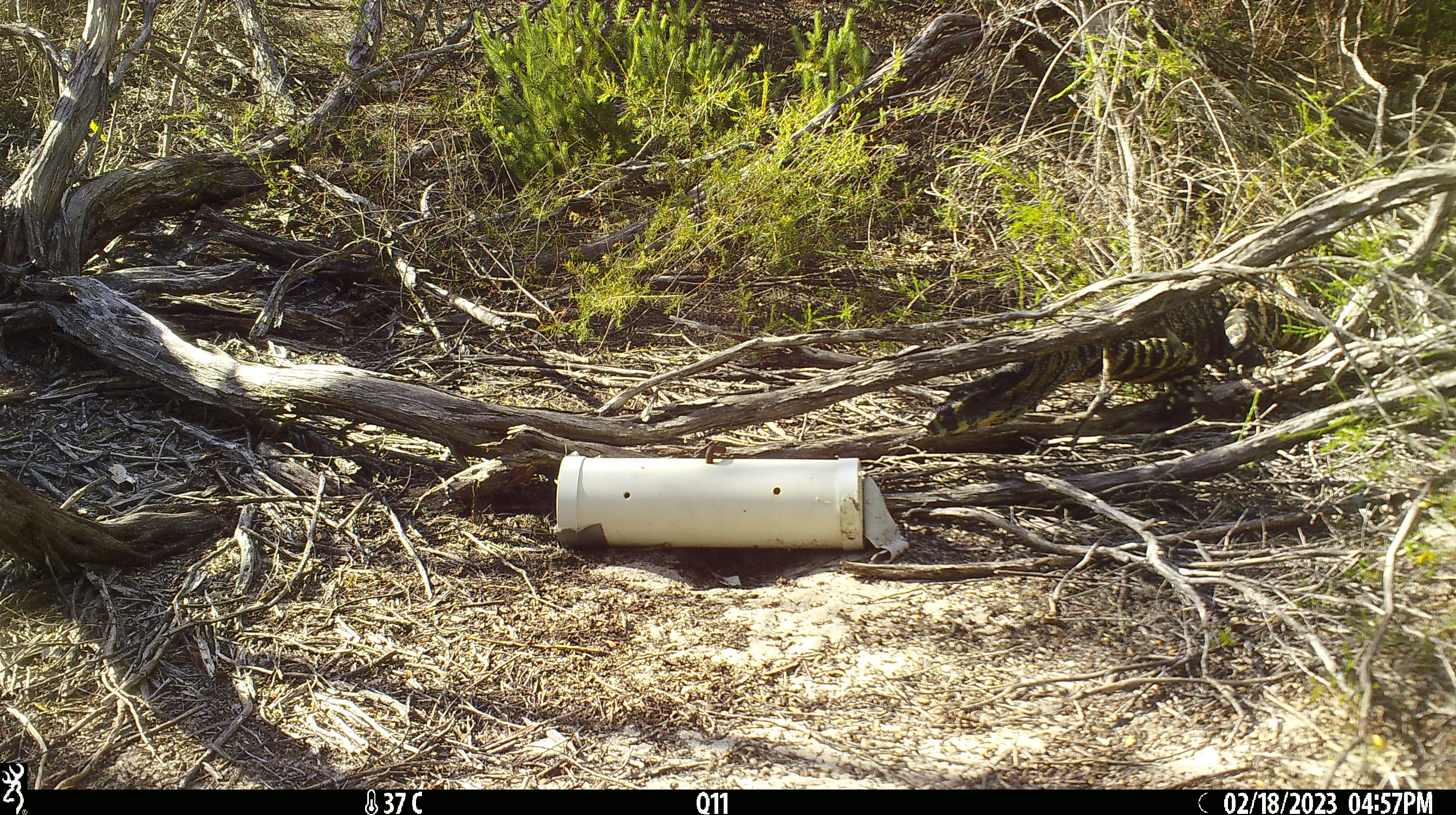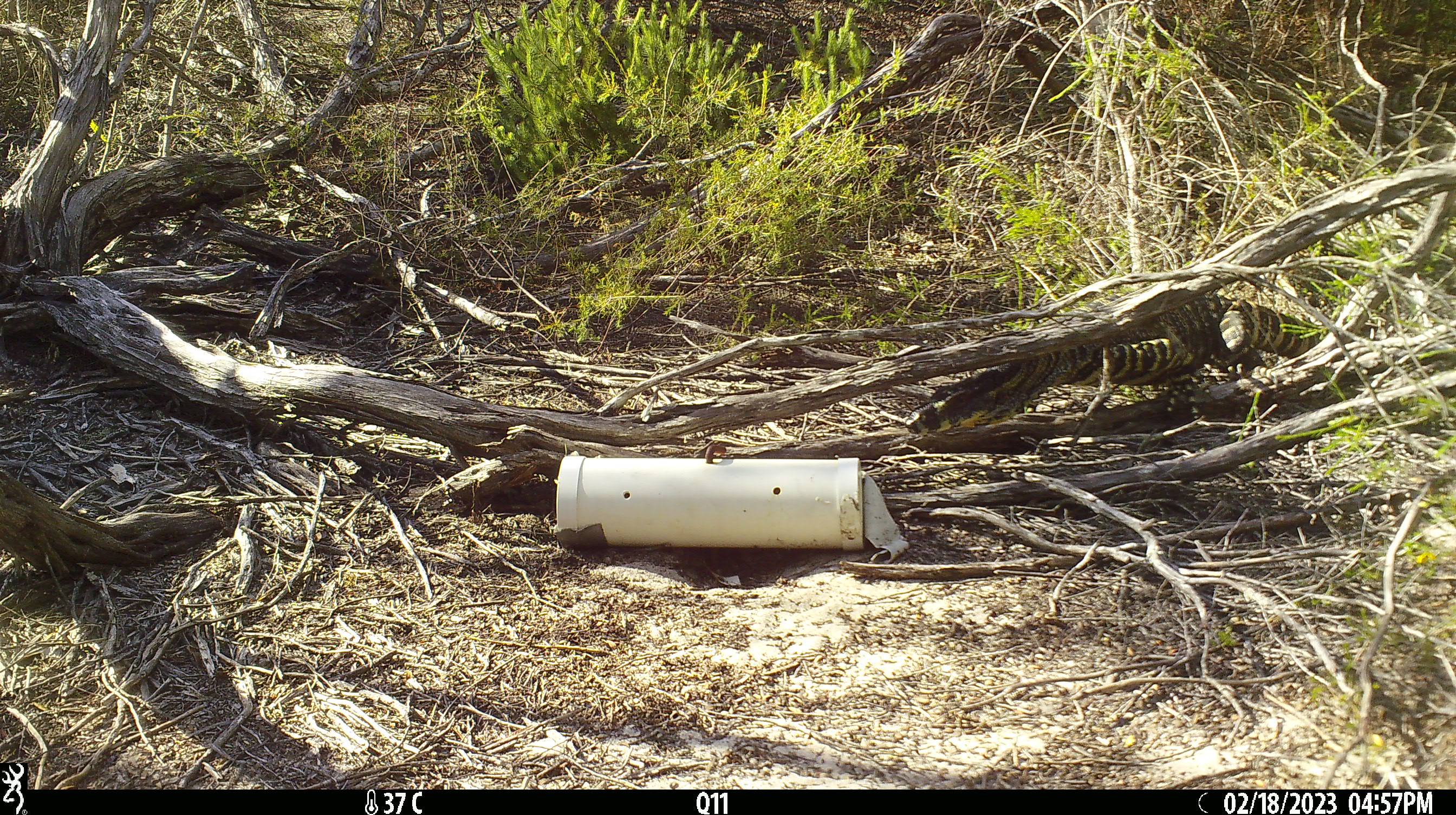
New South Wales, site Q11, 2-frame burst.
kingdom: Animalia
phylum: Chordata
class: Reptilia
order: Squamata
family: Varanidae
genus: Varanus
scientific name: Varanus varius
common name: lace monitor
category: goanna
Goanna (lace monitor) (Varanus varius).